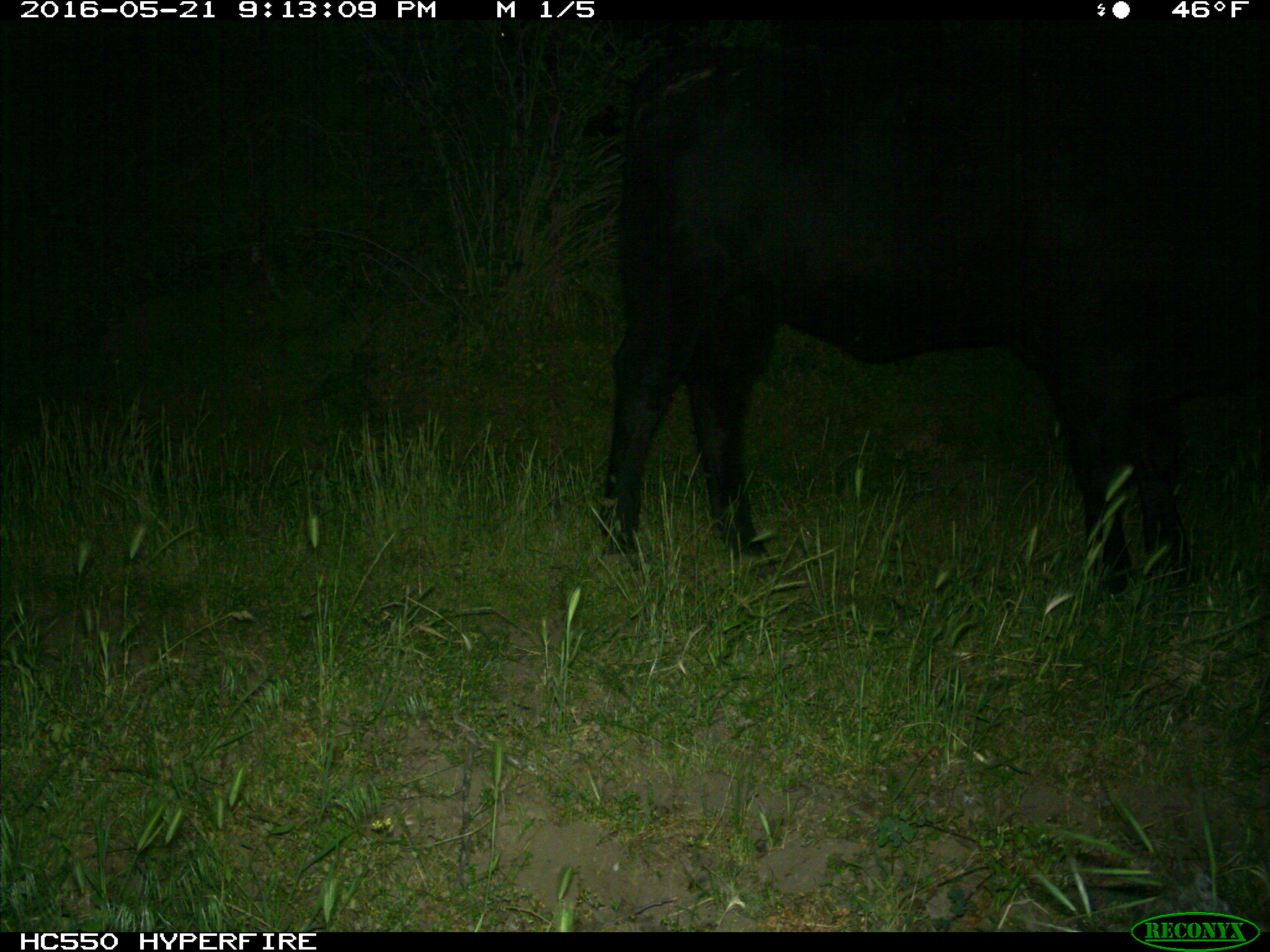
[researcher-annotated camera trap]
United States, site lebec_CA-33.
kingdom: Animalia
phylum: Chordata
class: Mammalia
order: Artiodactyla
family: Bovidae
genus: Bos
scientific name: Bos taurus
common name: domestic cow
Bos taurus (domestic cow).